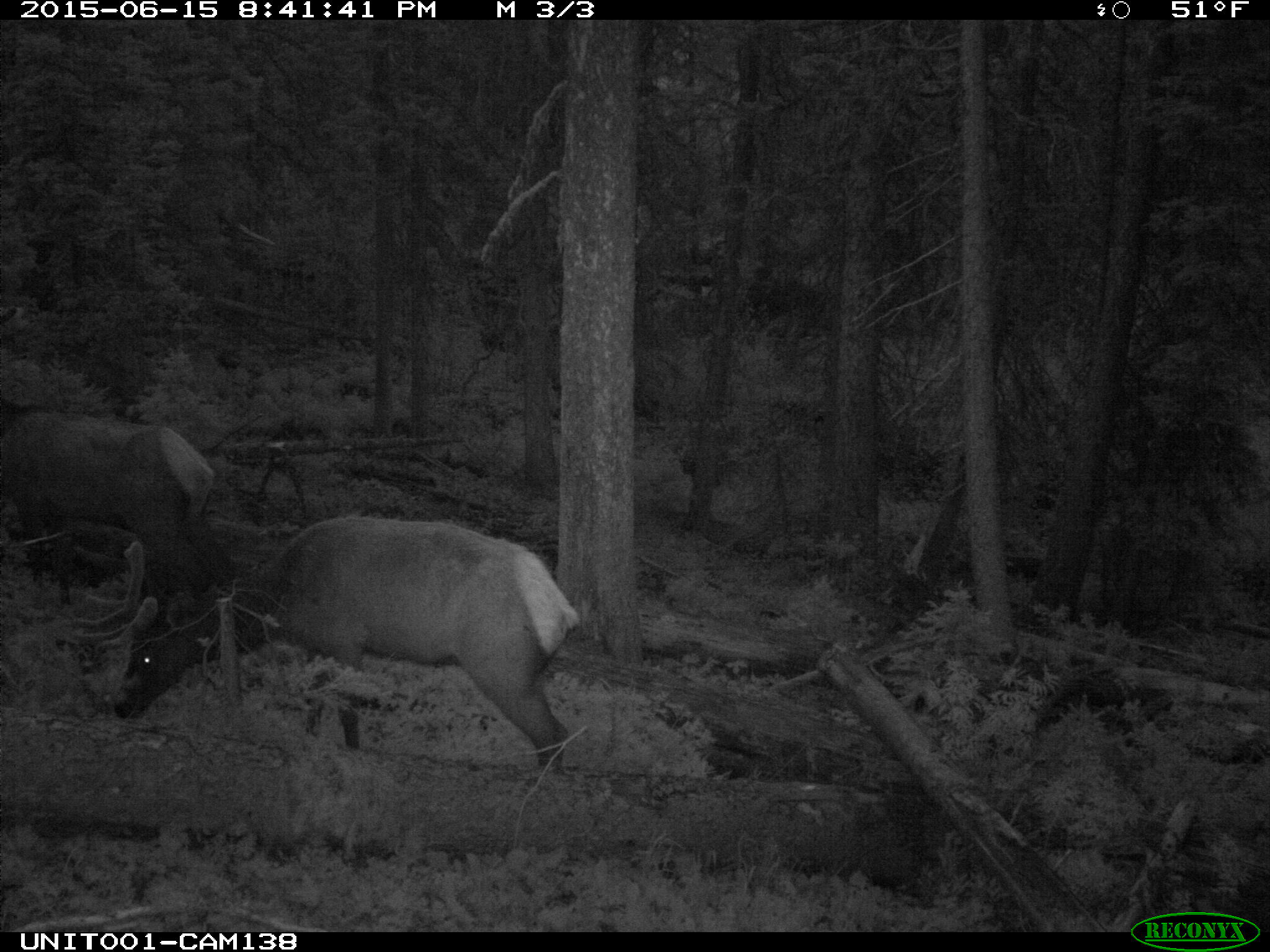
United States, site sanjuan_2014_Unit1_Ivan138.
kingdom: Animalia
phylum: Chordata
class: Mammalia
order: Artiodactyla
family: Cervidae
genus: Cervus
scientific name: Cervus elaphus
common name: red deer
Cervus elaphus (red deer).